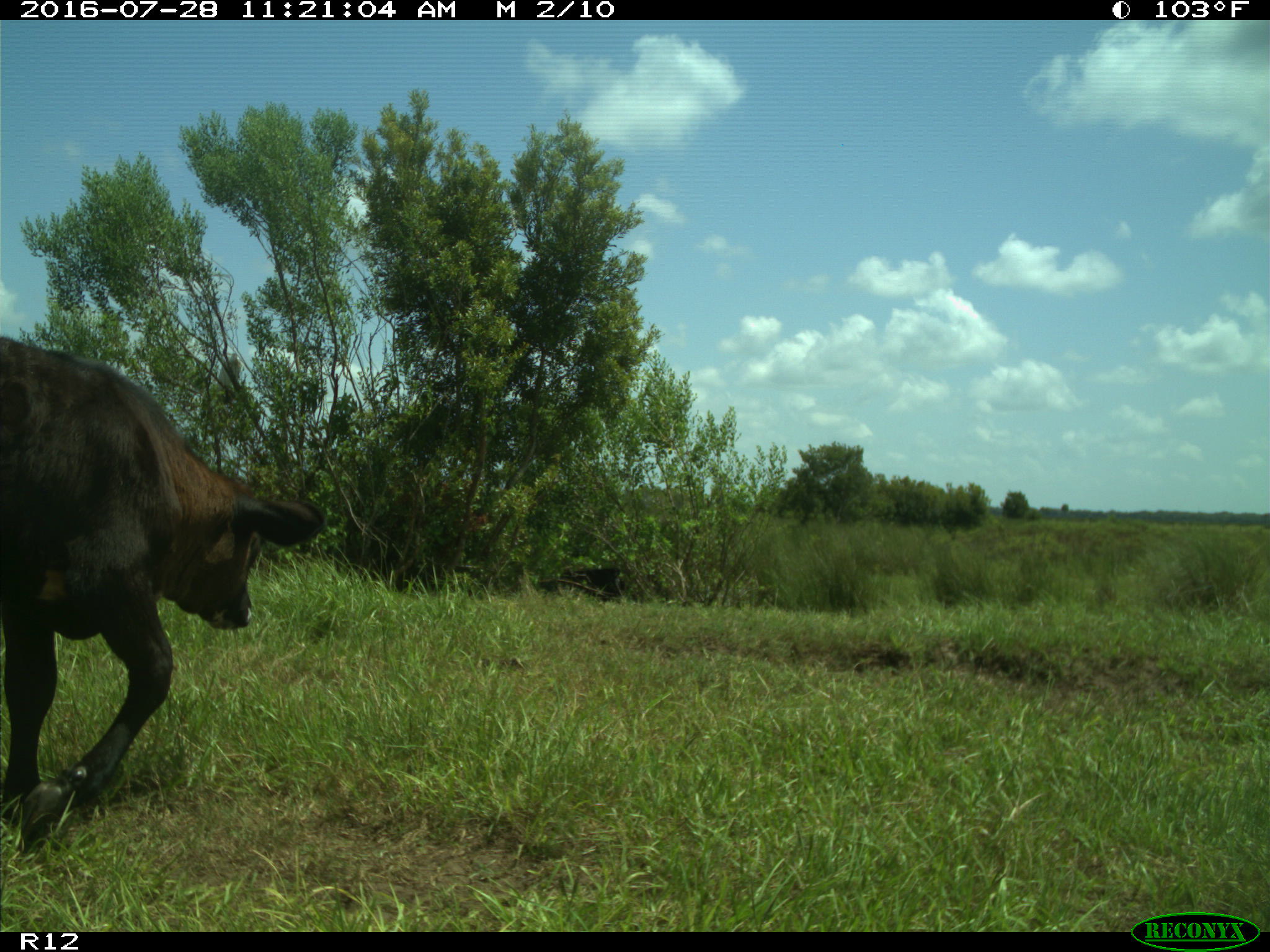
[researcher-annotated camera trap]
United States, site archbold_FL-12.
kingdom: Animalia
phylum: Chordata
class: Mammalia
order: Artiodactyla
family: Bovidae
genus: Bos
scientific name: Bos taurus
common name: domestic cow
Bos taurus (domestic cow).